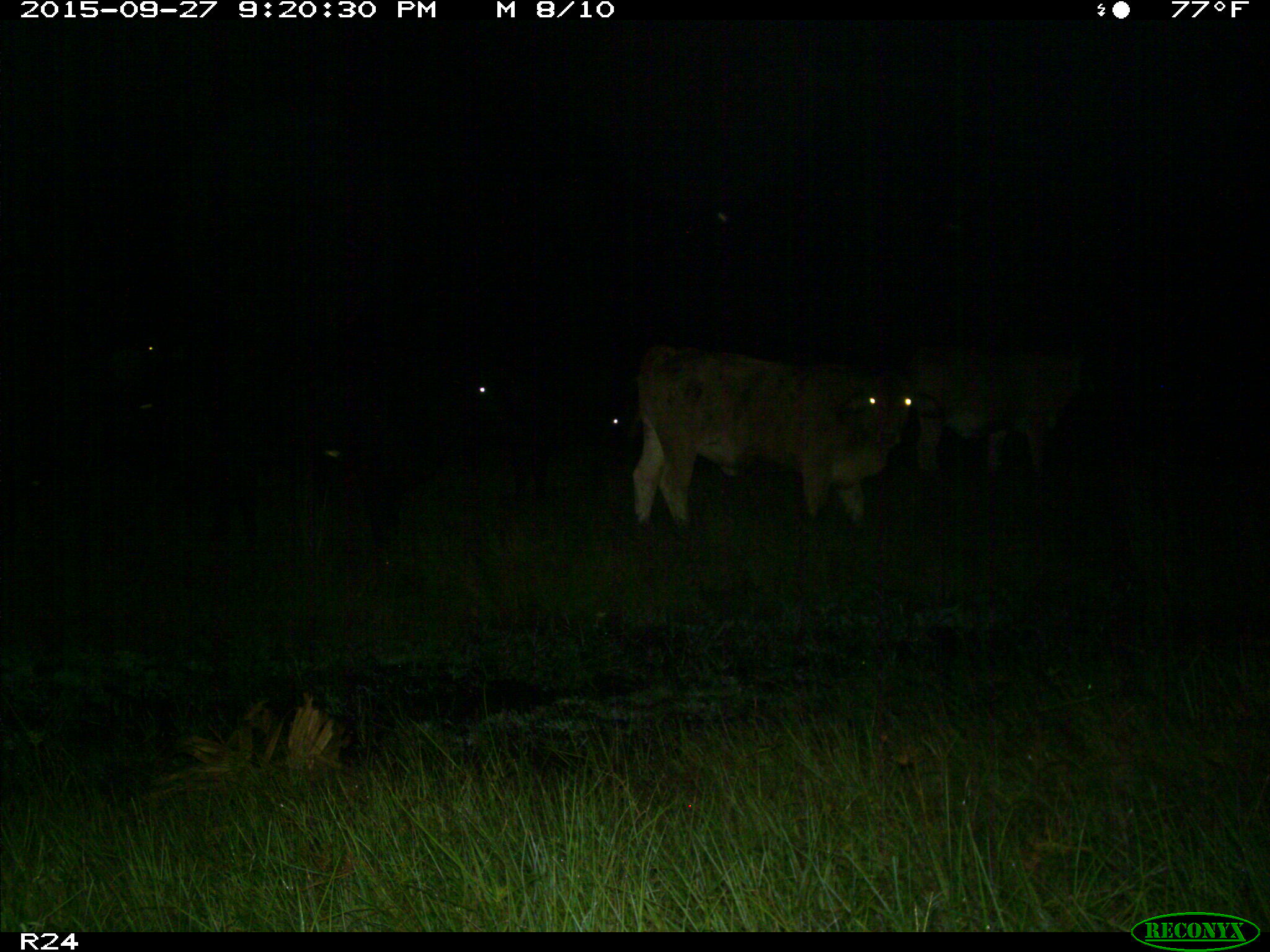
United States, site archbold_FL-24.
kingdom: Animalia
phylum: Chordata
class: Mammalia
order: Artiodactyla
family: Bovidae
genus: Bos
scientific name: Bos taurus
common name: domestic cow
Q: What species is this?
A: Bos taurus (domestic cow).